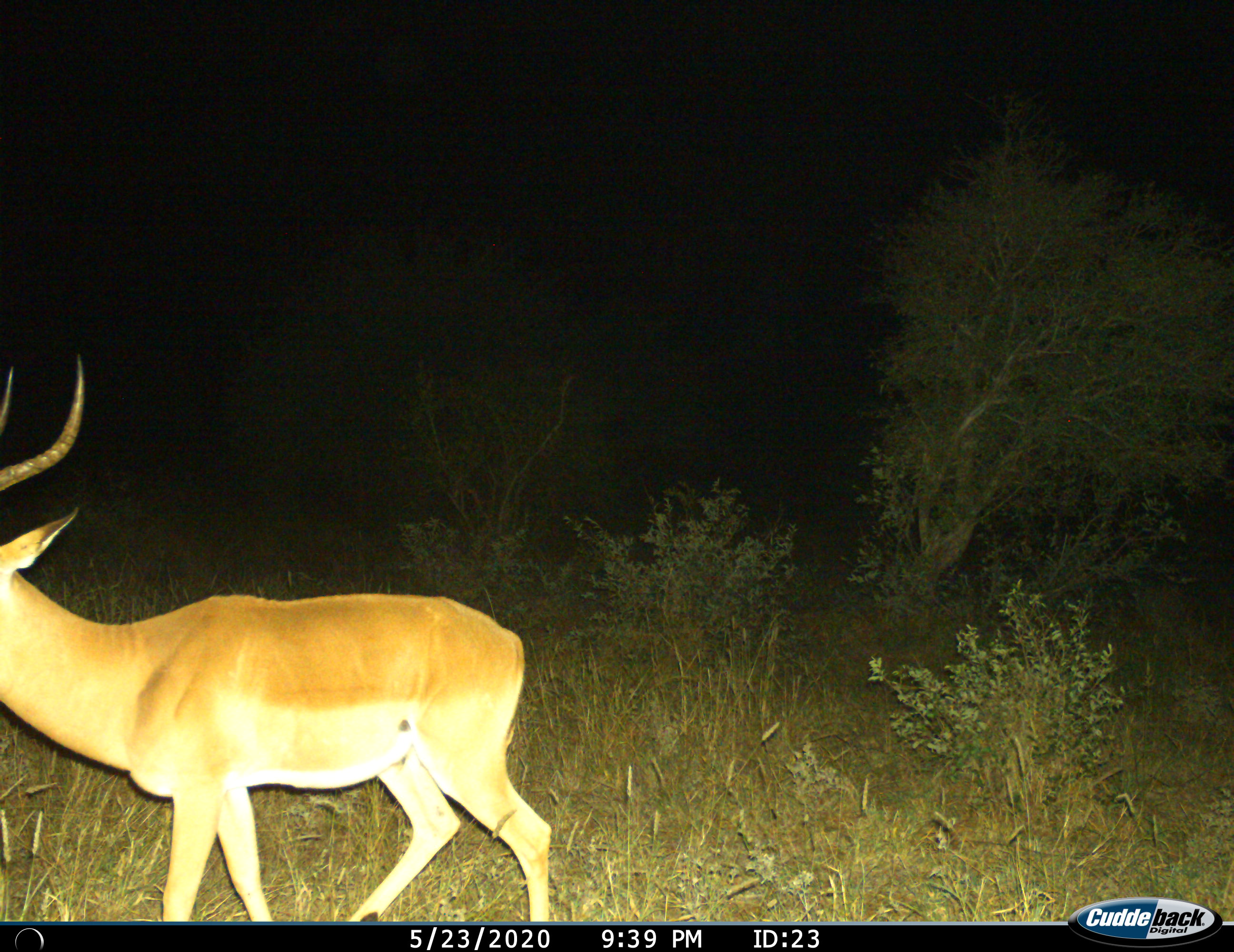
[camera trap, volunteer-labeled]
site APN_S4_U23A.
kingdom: Animalia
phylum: Chordata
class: Mammalia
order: Artiodactyla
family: Bovidae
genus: Aepyceros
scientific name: Aepyceros melampus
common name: impala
Impala (Aepyceros melampus), count 1. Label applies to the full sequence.